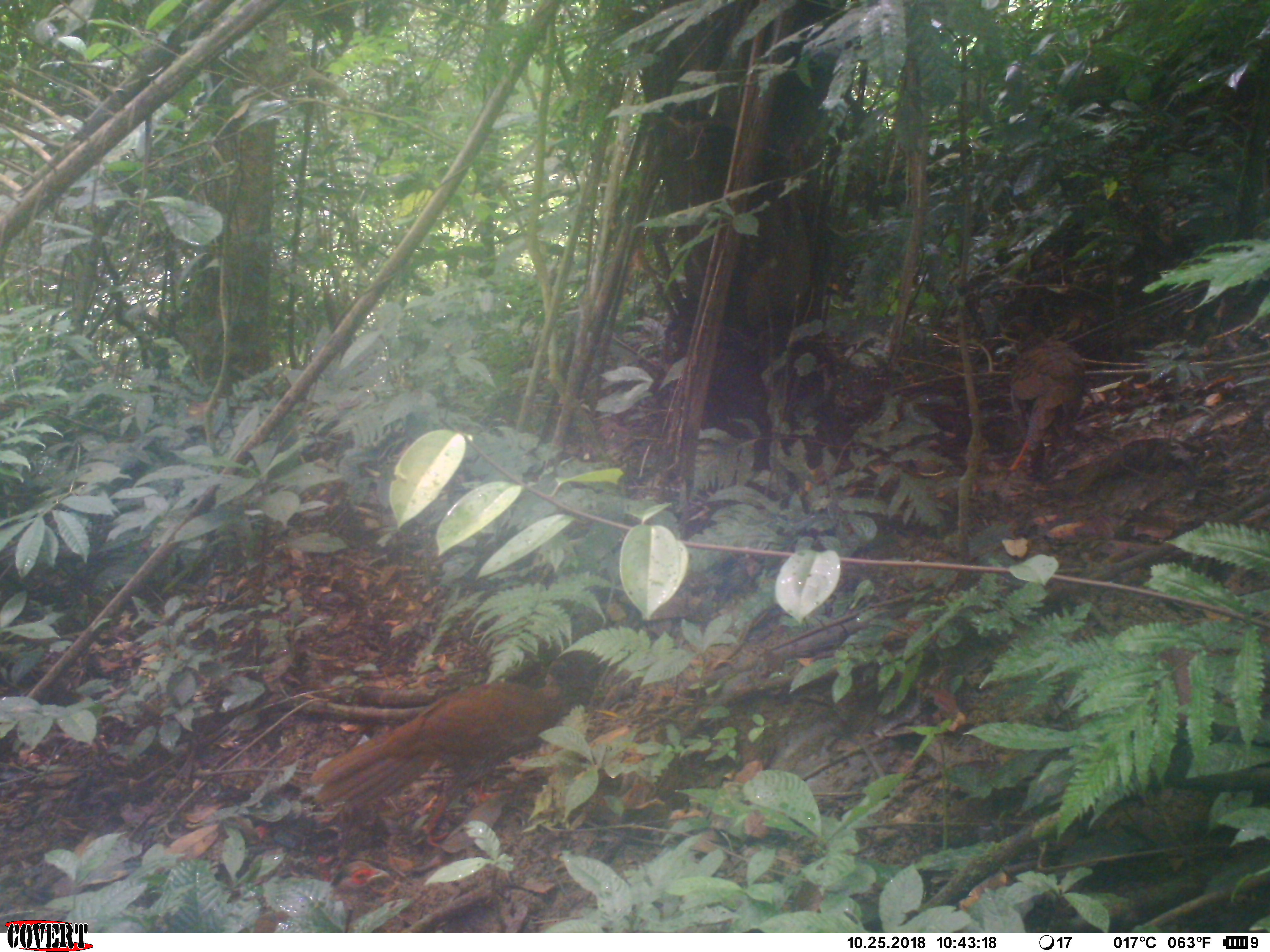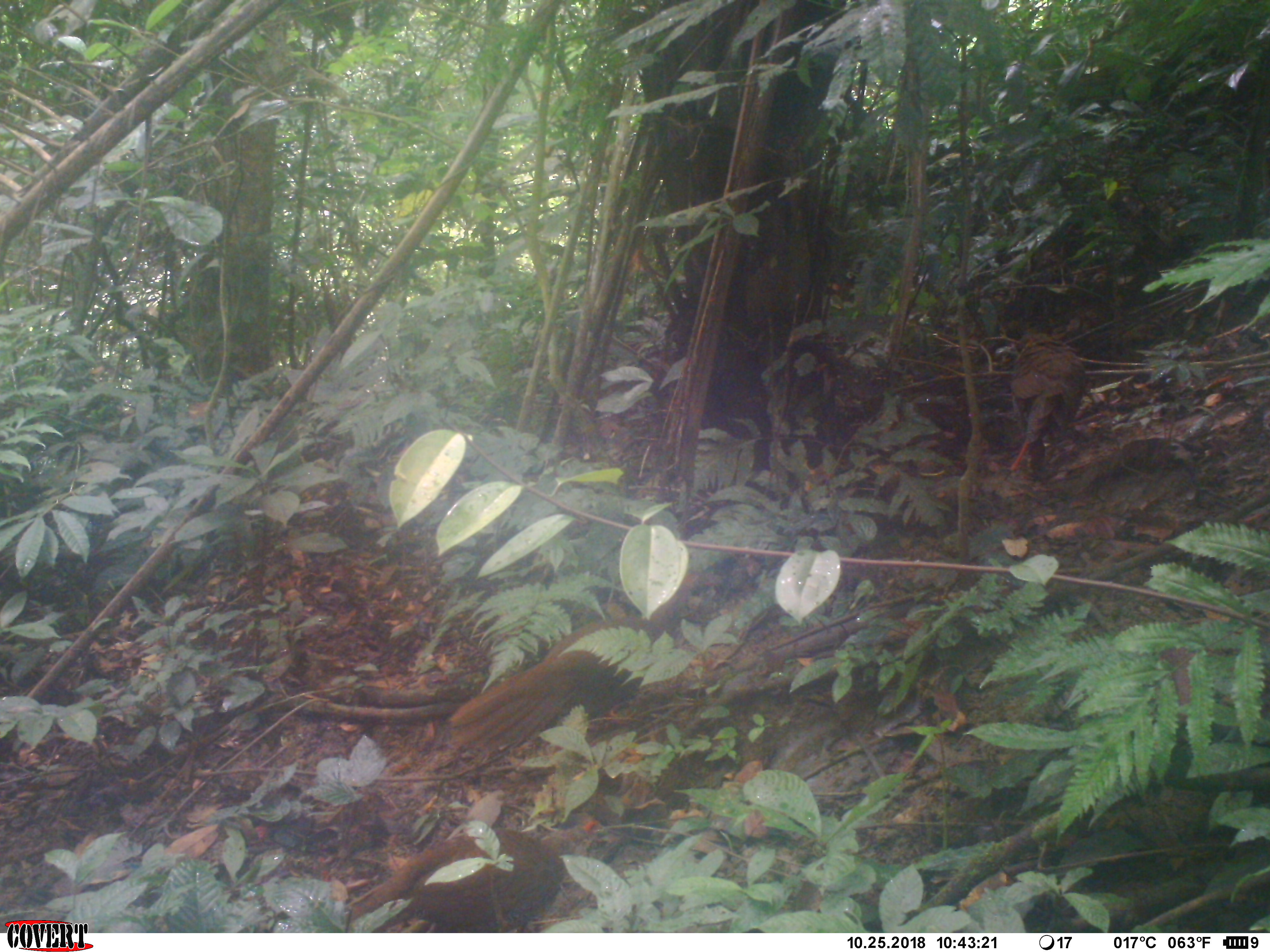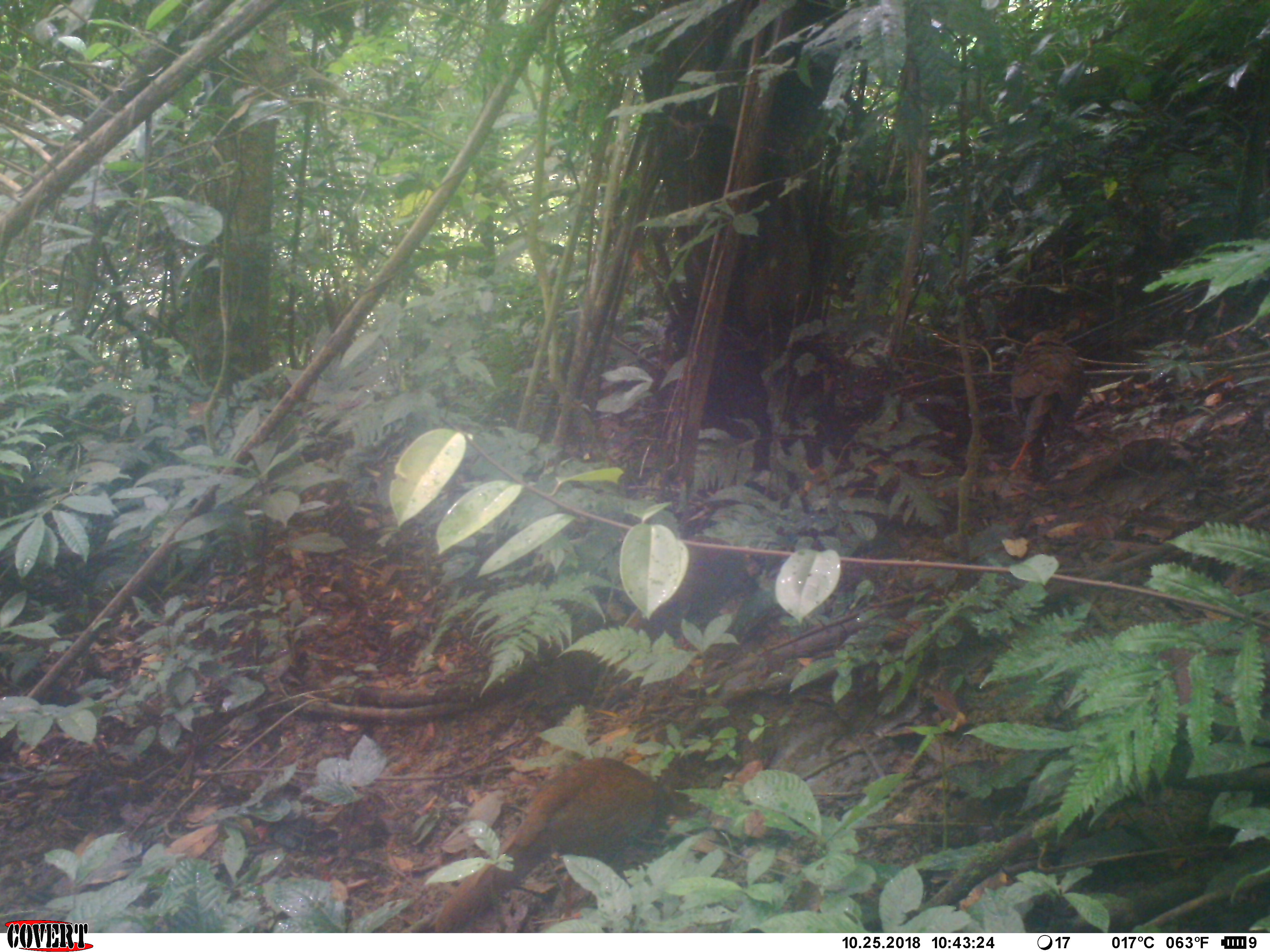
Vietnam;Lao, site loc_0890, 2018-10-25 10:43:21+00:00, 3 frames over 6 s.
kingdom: Animalia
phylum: Chordata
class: Aves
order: Galliformes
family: Phasianidae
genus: Lophura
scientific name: Lophura nycthemera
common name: silver pheasant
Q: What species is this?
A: Silver pheasant (Lophura nycthemera).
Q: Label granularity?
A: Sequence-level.